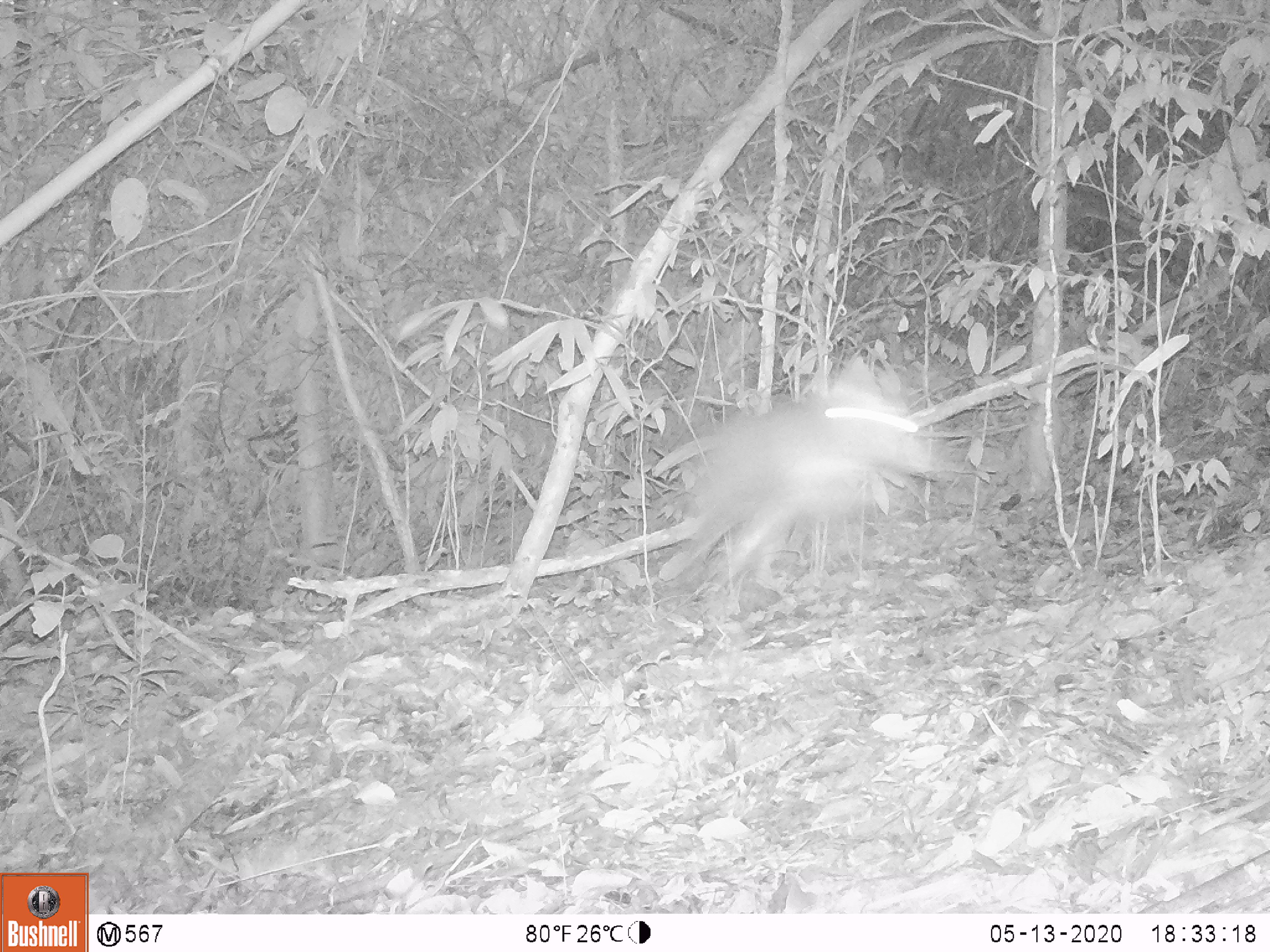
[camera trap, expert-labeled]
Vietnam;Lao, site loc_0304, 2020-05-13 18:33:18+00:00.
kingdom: Animalia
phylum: Chordata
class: Mammalia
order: Artiodactyla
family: Cervidae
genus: Muntiacus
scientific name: Muntiacus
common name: muntjacs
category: unidentified muntjac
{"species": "unidentified muntjac (muntjacs) (Muntiacus)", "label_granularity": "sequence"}